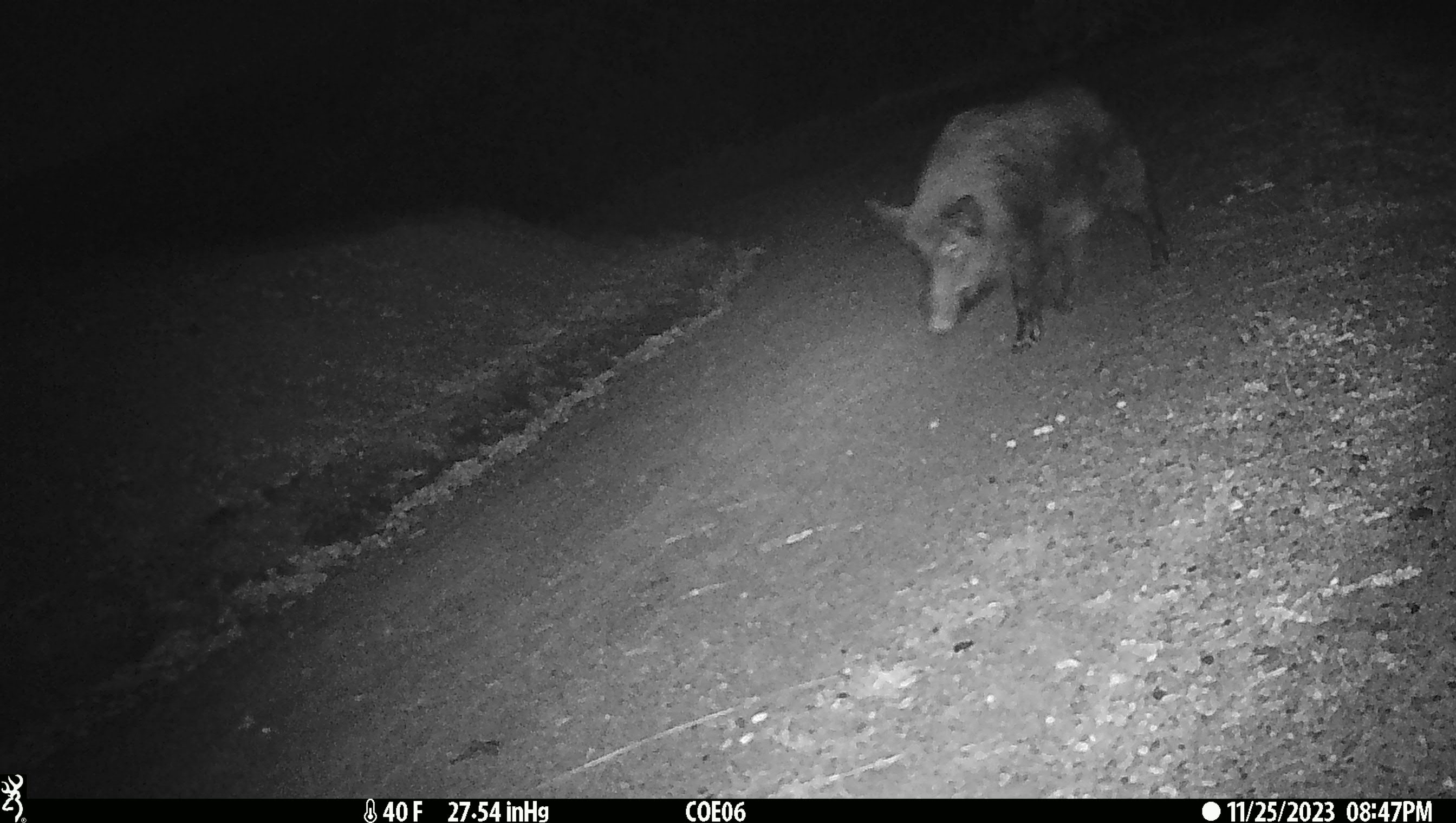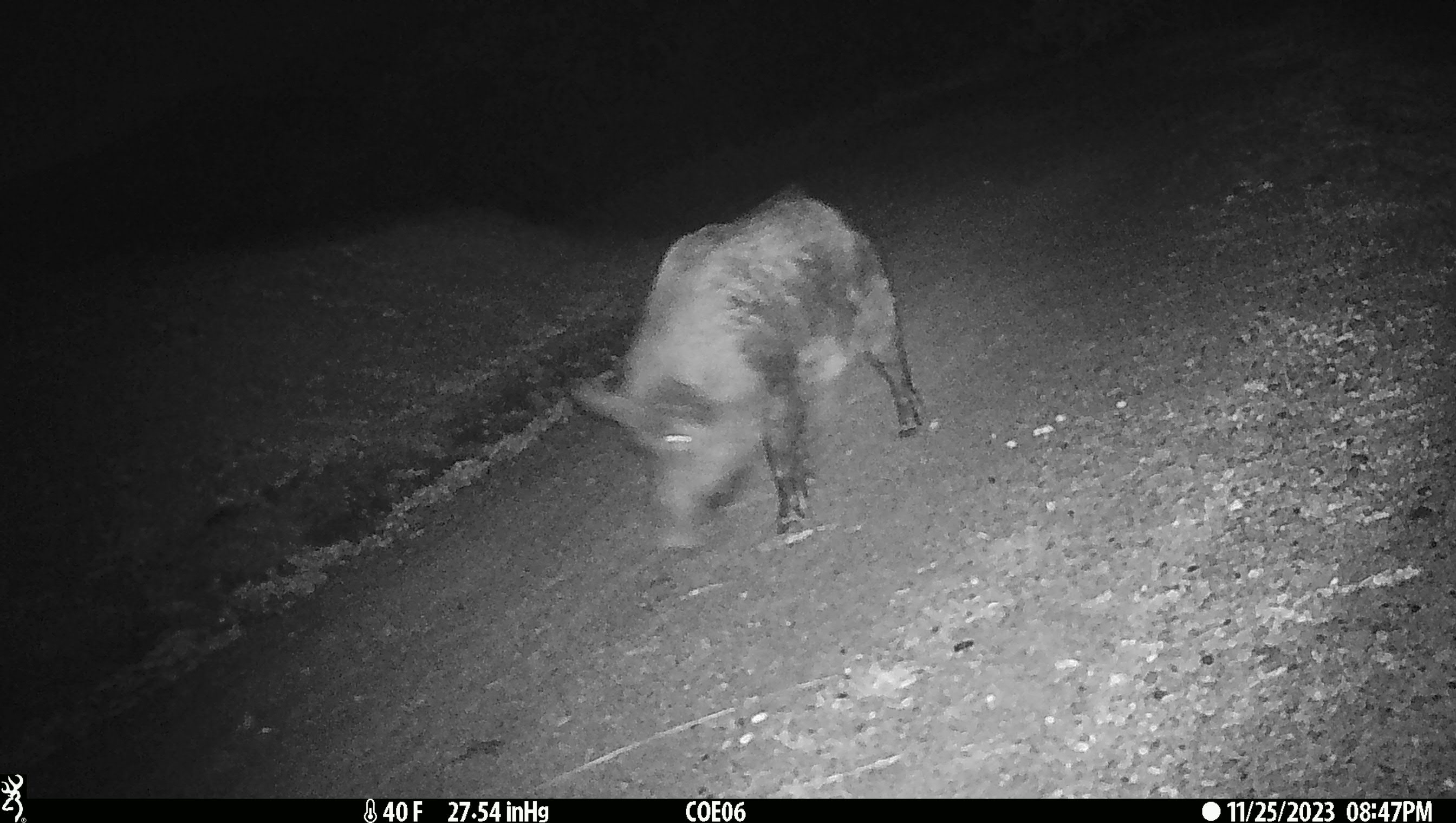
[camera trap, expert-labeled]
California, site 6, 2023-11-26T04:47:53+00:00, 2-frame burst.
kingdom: Animalia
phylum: Chordata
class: Mammalia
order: Artiodactyla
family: Suidae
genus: Sus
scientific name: Sus scrofa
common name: wild boar